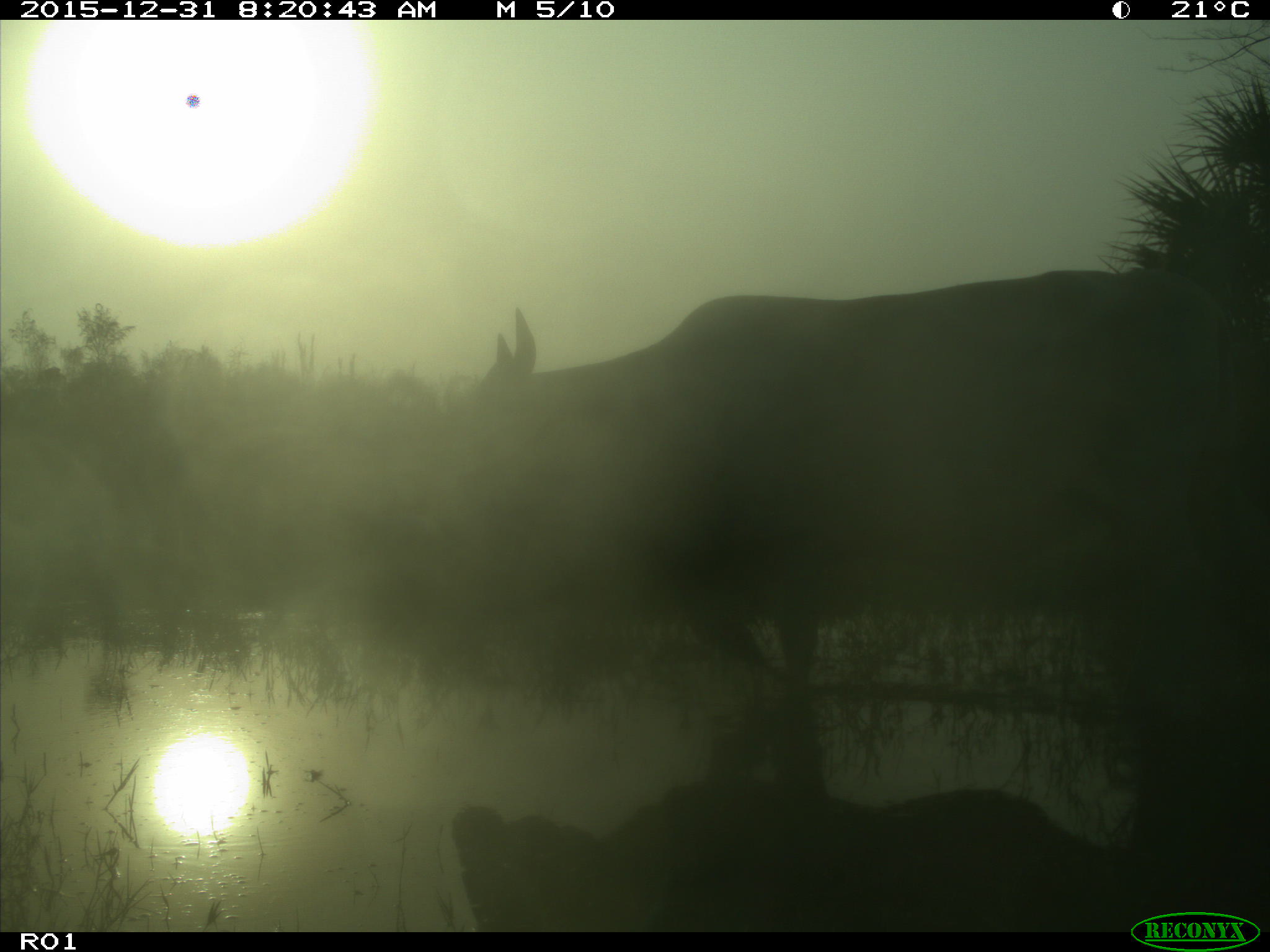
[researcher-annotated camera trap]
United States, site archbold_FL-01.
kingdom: Animalia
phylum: Chordata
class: Mammalia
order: Artiodactyla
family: Bovidae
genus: Bos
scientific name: Bos taurus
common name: domestic cow